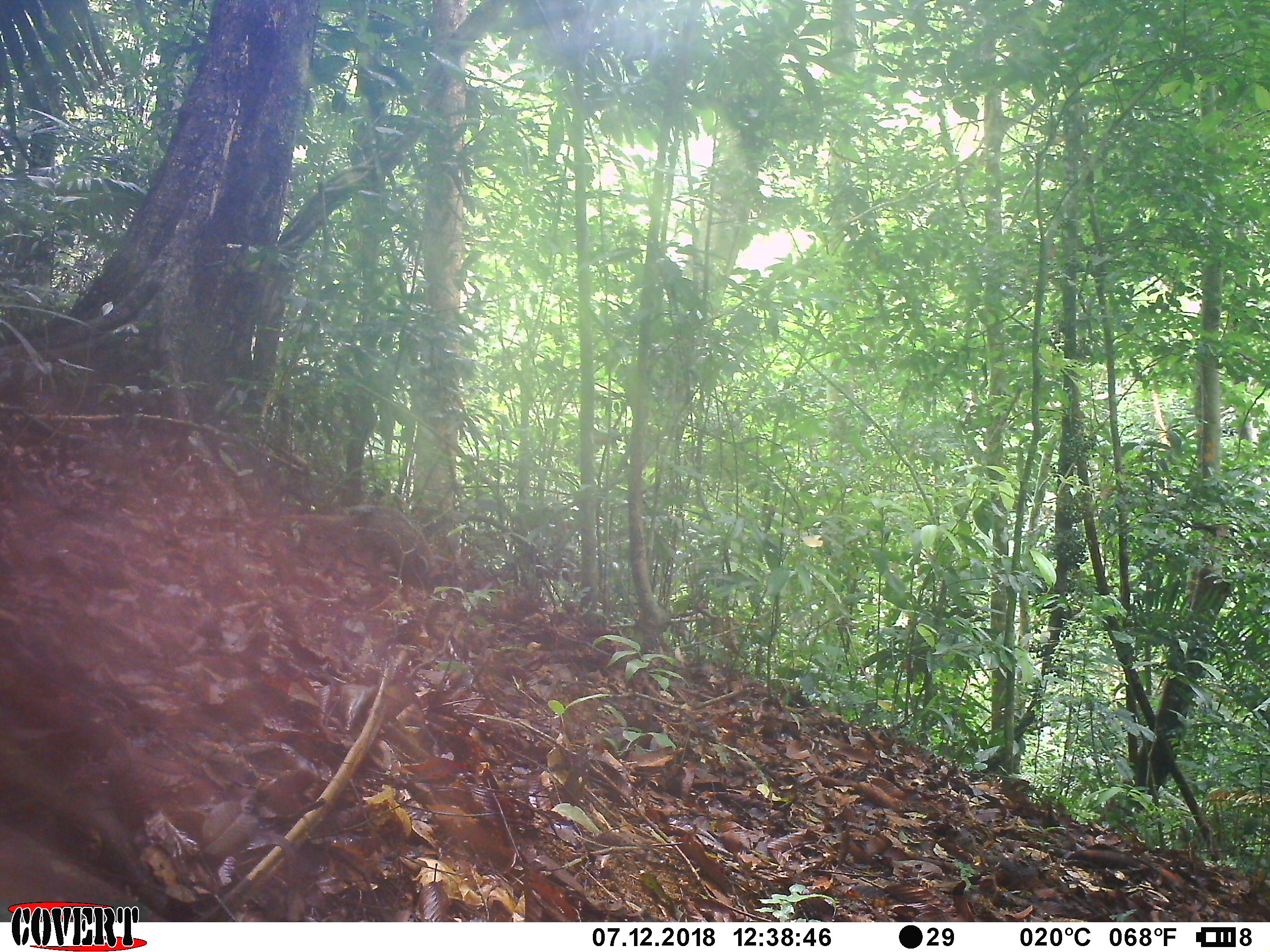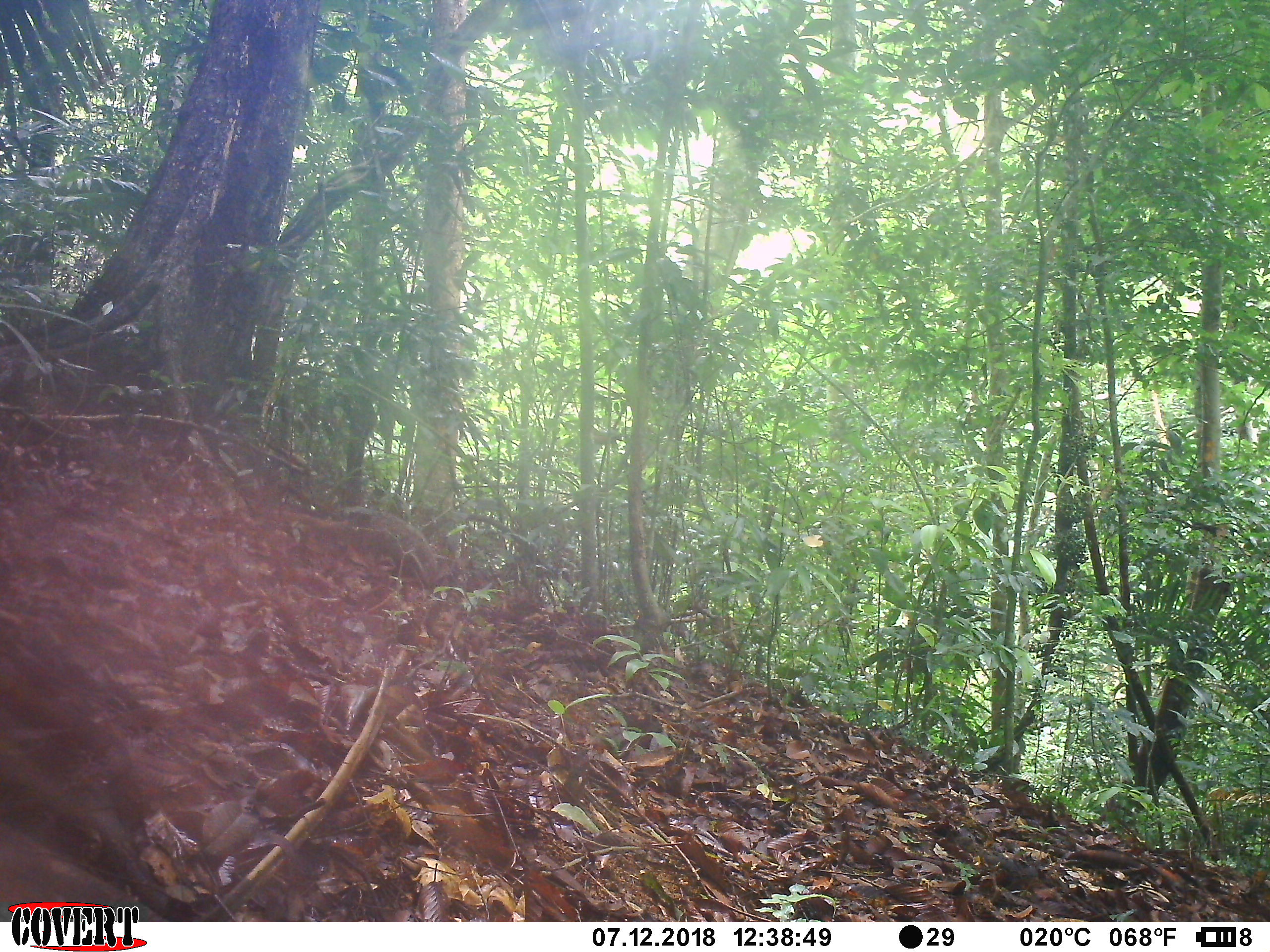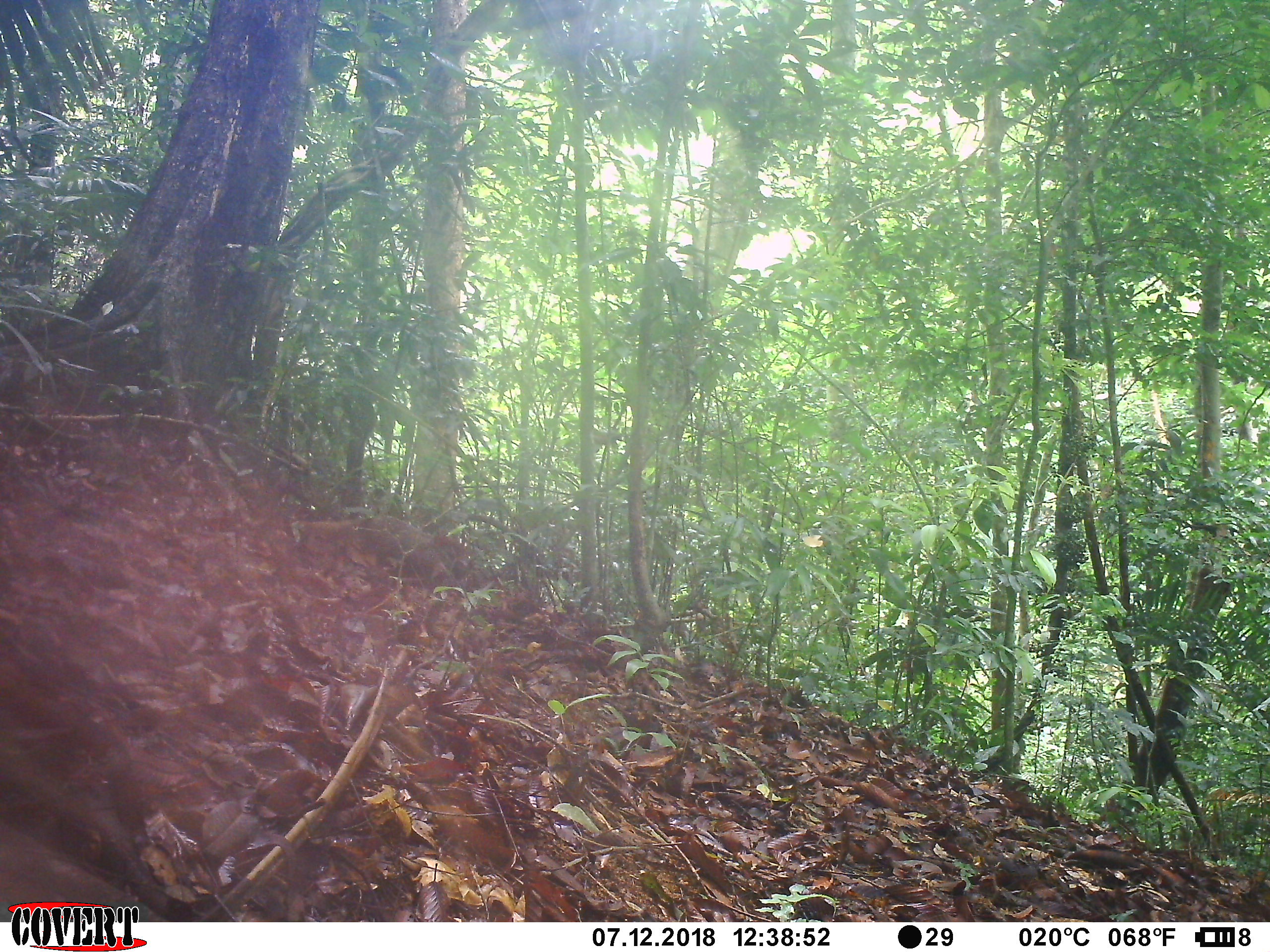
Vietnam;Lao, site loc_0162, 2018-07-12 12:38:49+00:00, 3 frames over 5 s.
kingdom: Animalia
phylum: Chordata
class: Mammalia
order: Carnivora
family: Herpestidae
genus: Urva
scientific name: Urva urva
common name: crab-eating mongoose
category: crab eating mongoose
Crab eating mongoose (crab-eating mongoose) (Urva urva). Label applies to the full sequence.